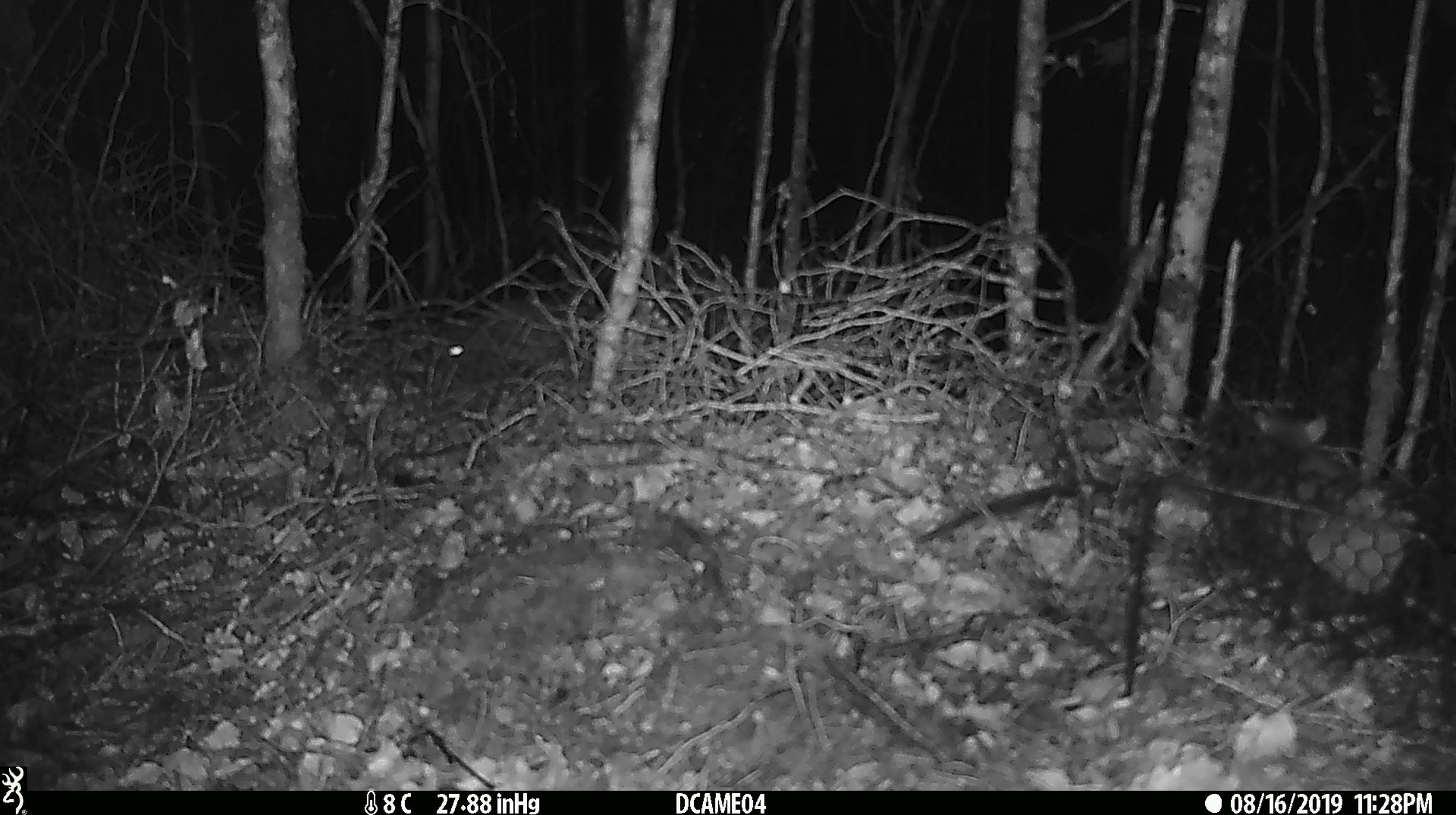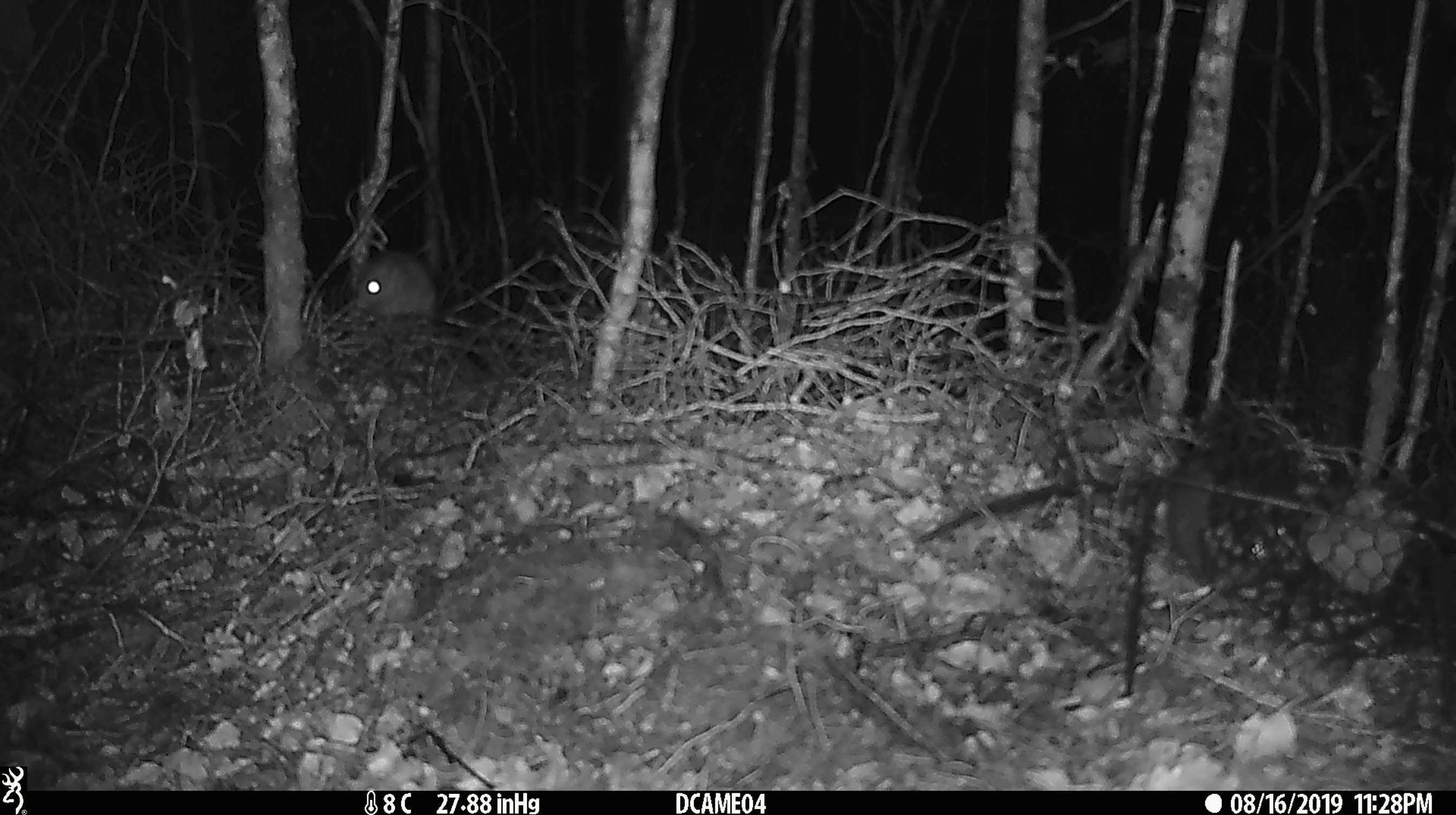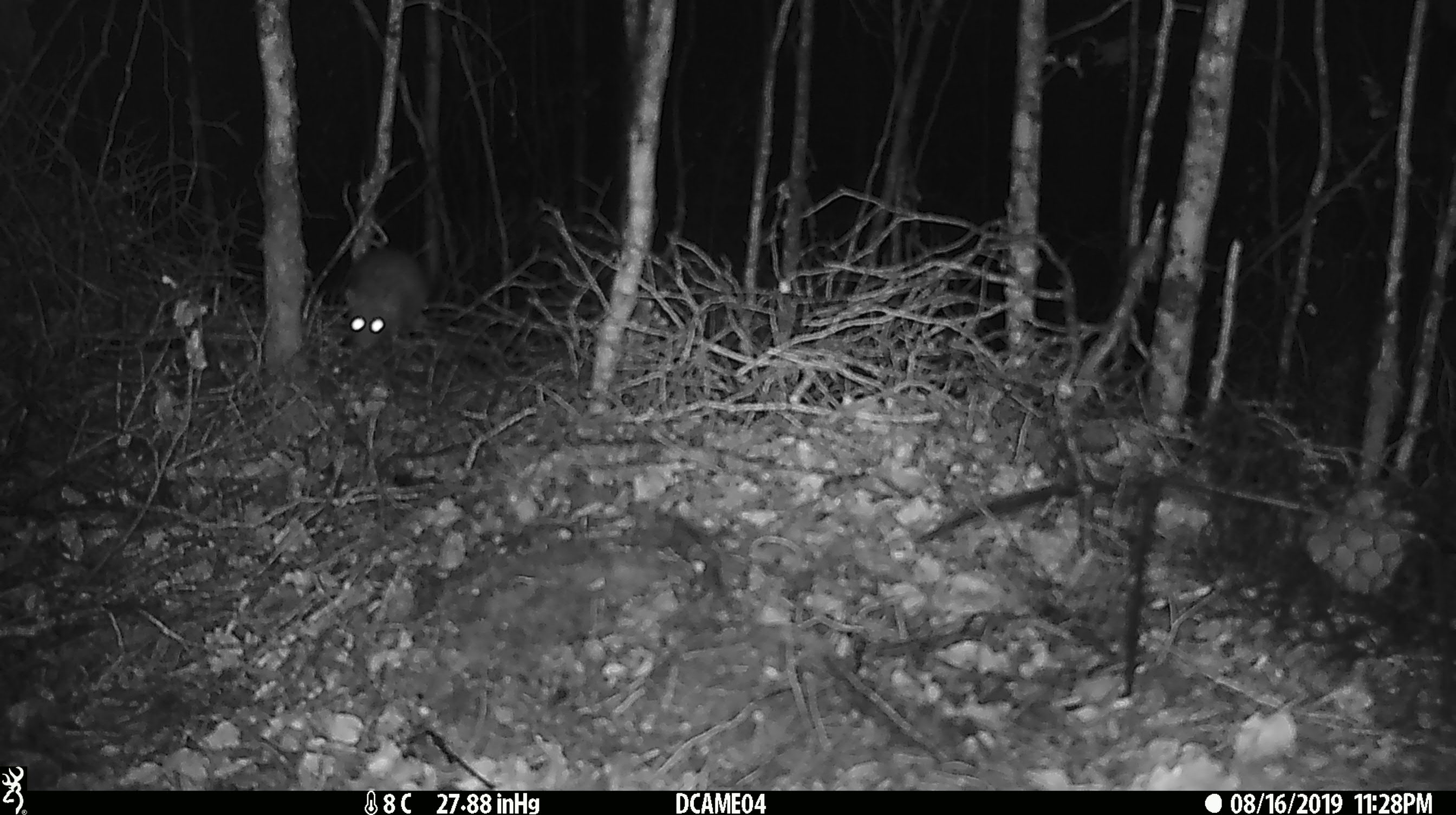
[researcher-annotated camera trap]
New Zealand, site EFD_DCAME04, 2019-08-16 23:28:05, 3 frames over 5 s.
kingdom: Animalia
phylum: Chordata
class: Mammalia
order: Rodentia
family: Muridae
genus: Rattus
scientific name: Rattus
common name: rat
Rat (Rattus).